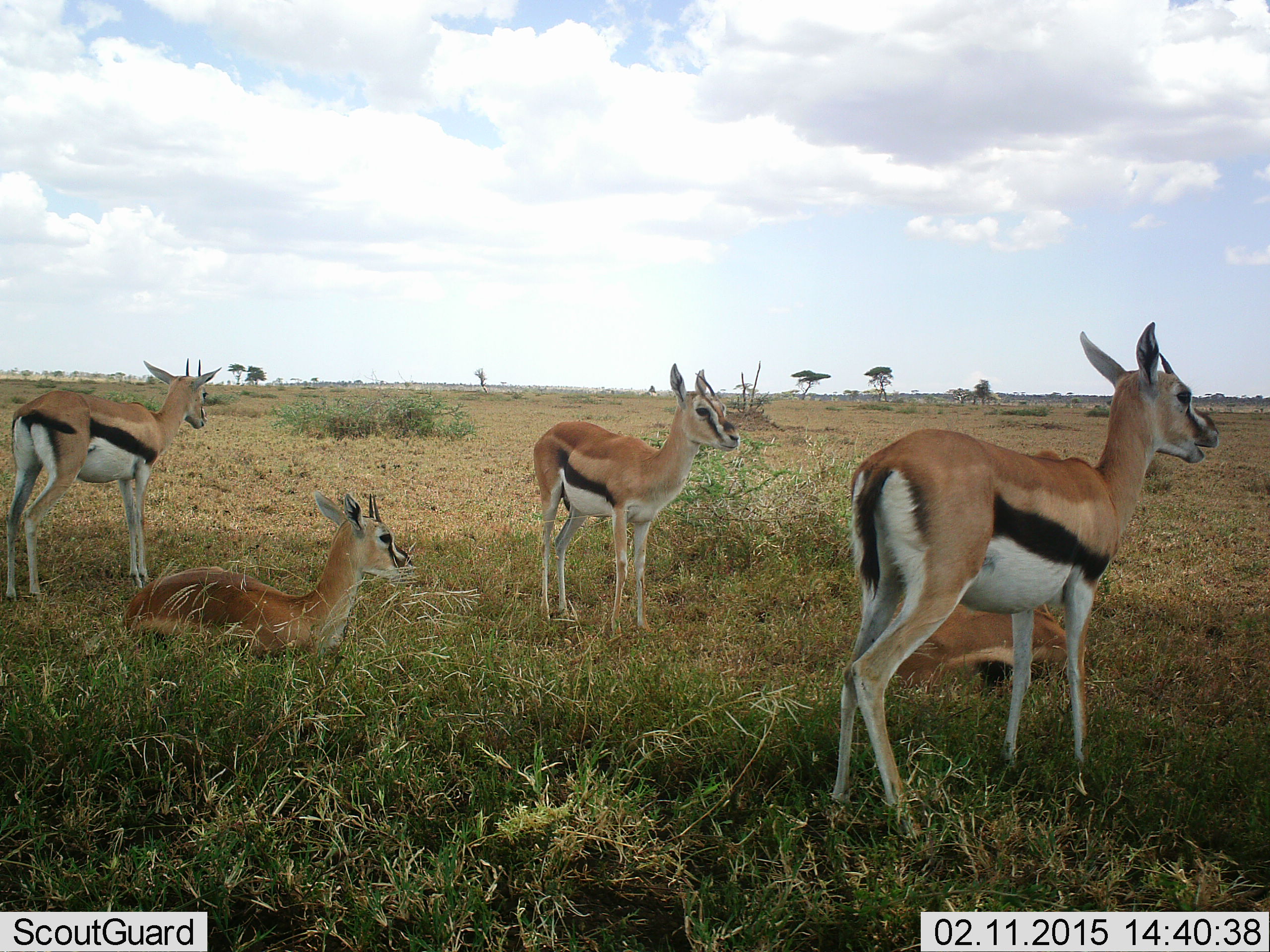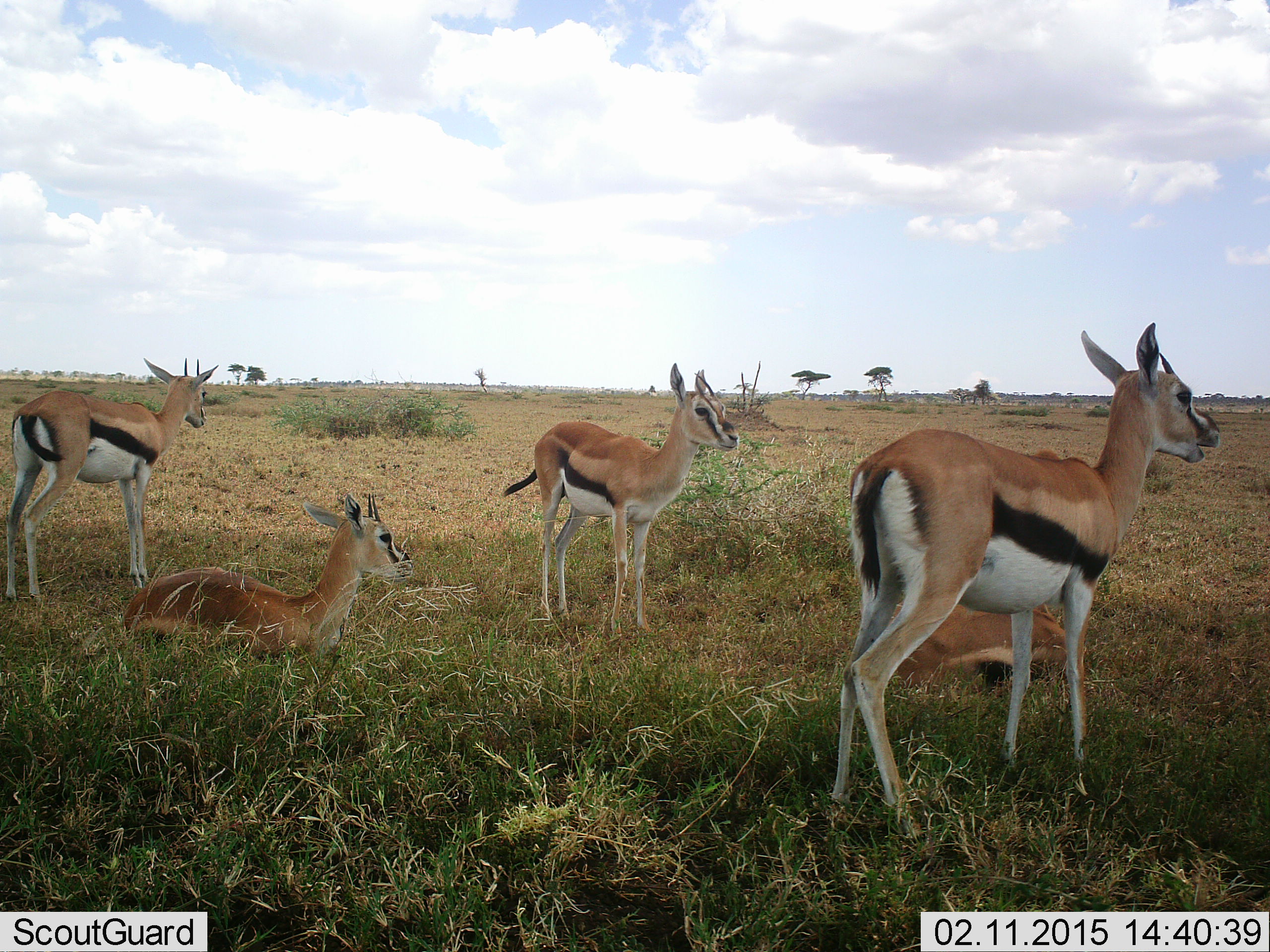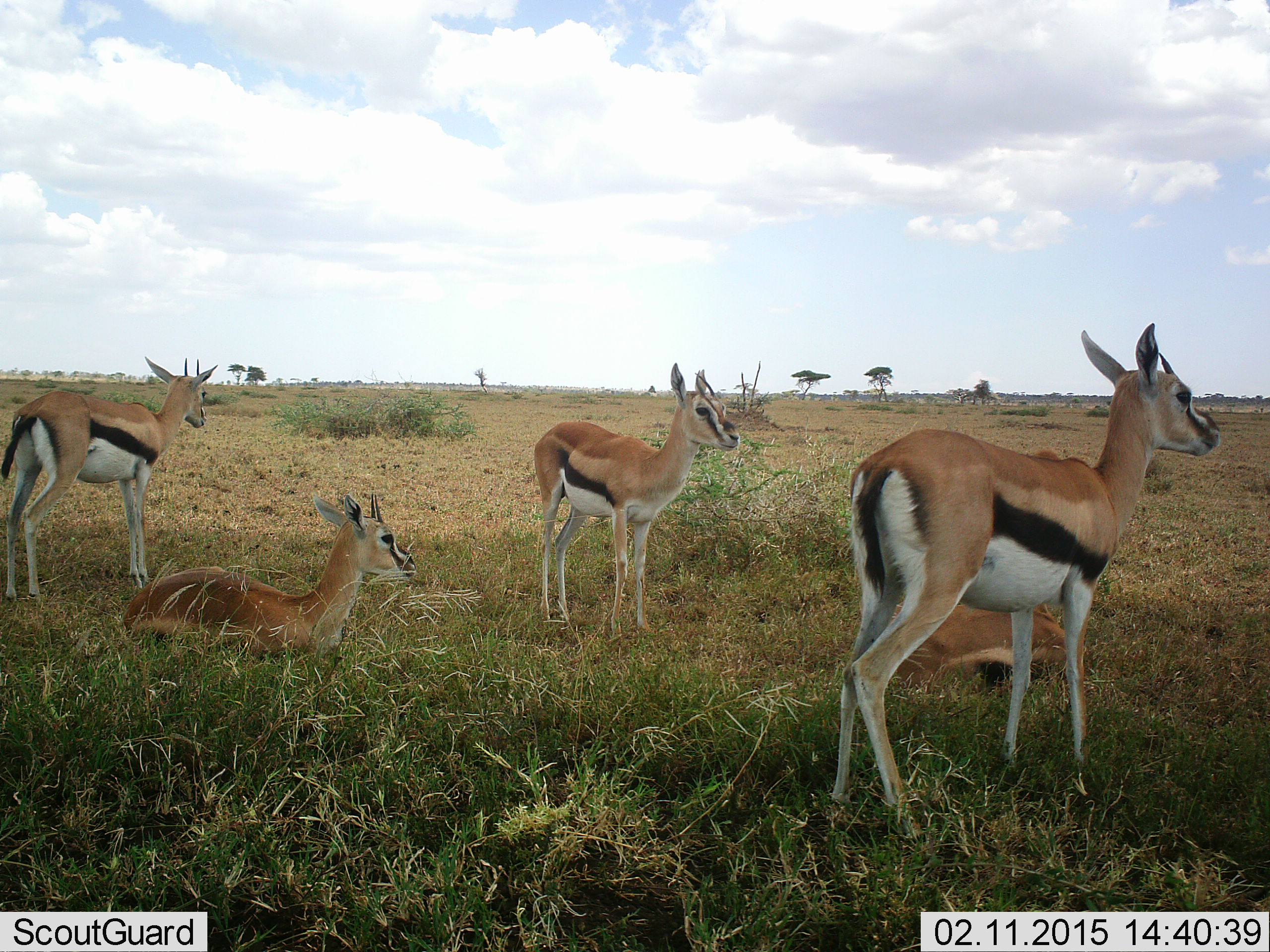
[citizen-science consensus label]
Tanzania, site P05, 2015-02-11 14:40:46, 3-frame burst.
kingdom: Animalia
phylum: Chordata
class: Mammalia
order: Artiodactyla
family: Bovidae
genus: Eudorcas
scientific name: Eudorcas thomsonii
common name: thomson's gazelle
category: gazellethomsons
Gazellethomsons (thomson's gazelle) (Eudorcas thomsonii), count 5. Behavior (volunteer vote fractions): standing 90%, resting 80%, moving 0%, interacting 0%. Young present (vote fraction): 0%. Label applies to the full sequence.